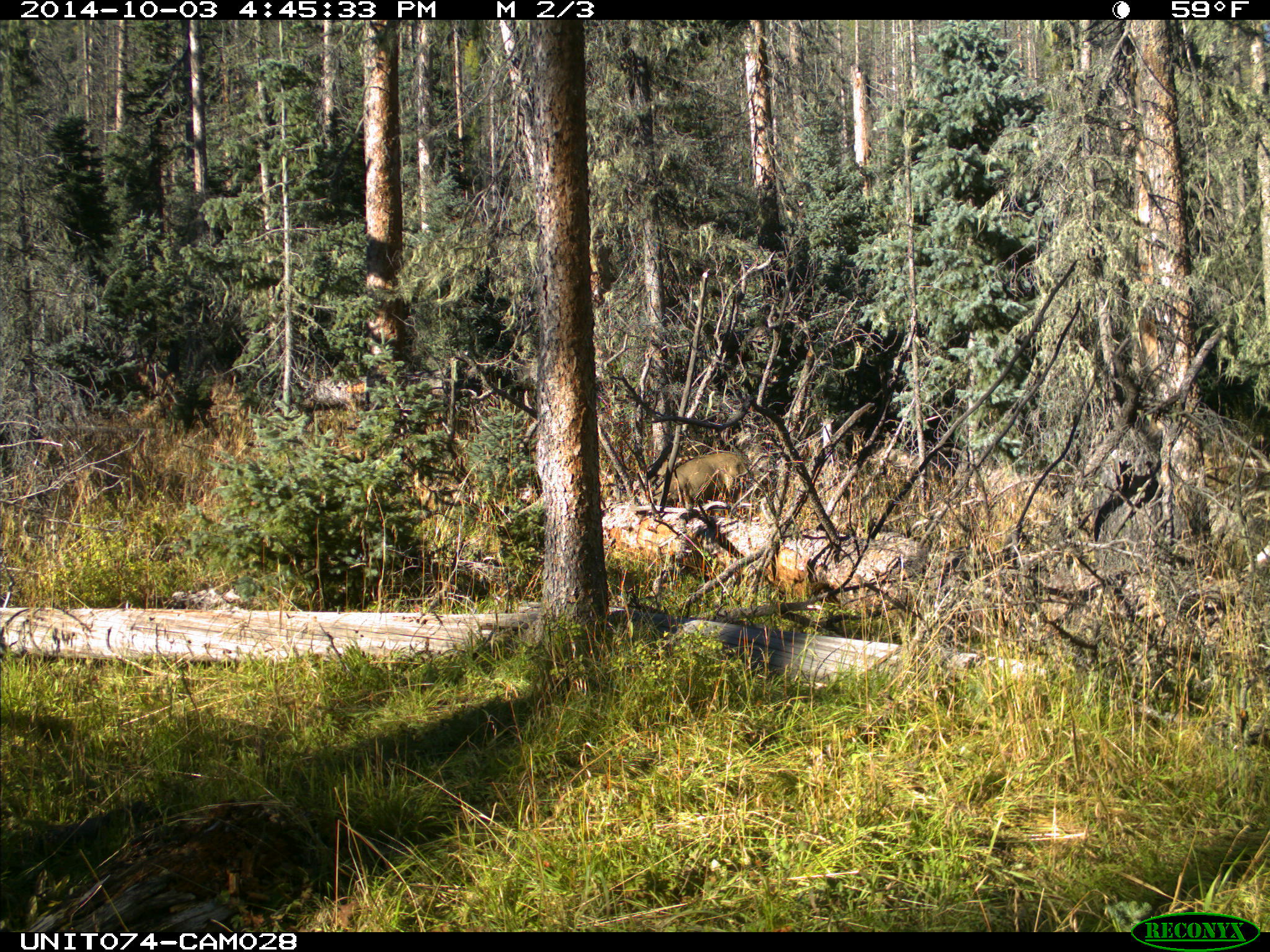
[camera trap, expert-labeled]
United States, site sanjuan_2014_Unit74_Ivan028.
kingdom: Animalia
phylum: Chordata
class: Mammalia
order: Artiodactyla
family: Cervidae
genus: Odocoileus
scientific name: Odocoileus hemionus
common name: mule deer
Odocoileus hemionus (mule deer).